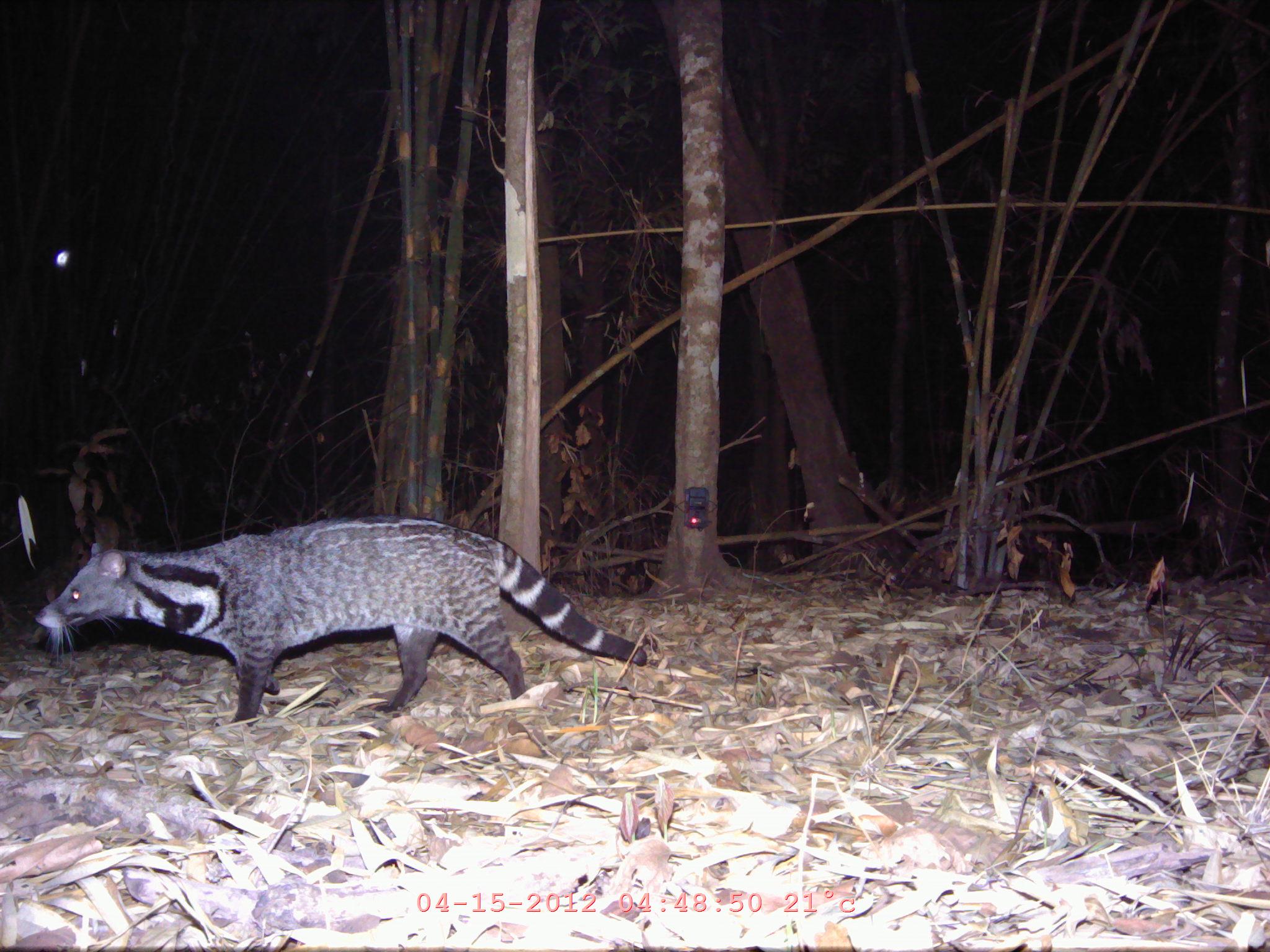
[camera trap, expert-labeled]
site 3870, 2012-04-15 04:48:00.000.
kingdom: Animalia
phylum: Chordata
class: Mammalia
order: Carnivora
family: Viverridae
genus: Viverra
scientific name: Viverra zibetha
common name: large indian civet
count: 1